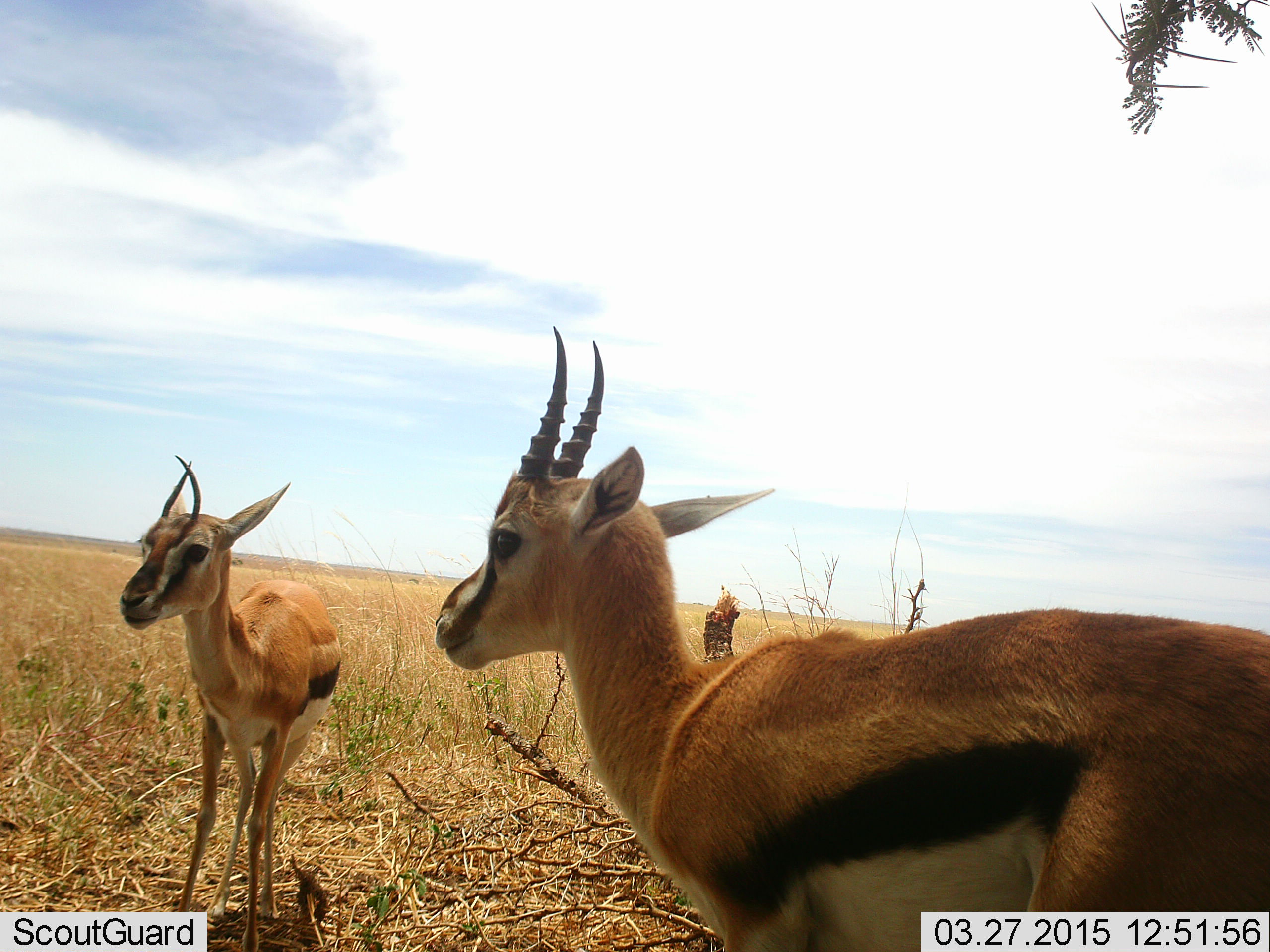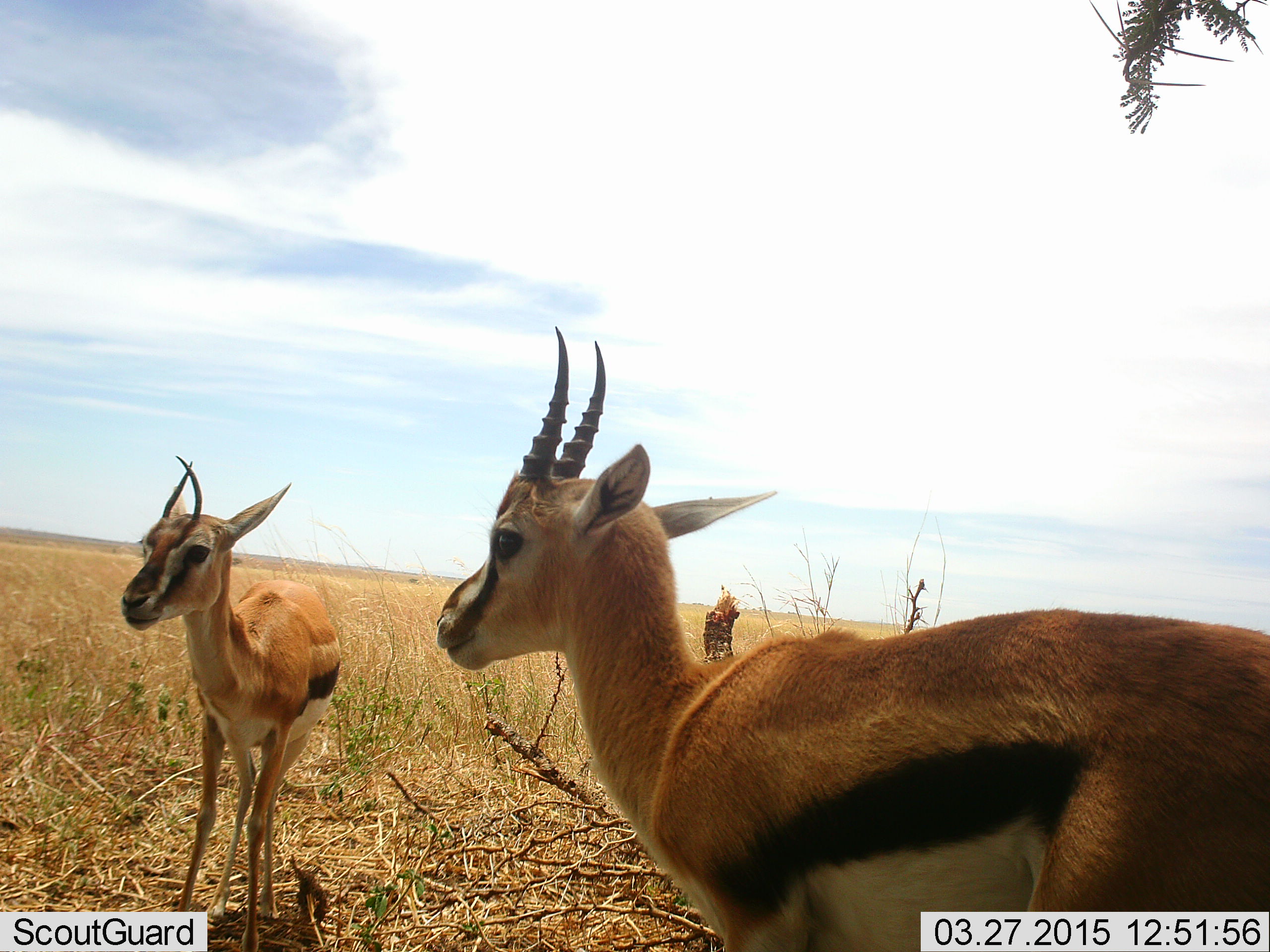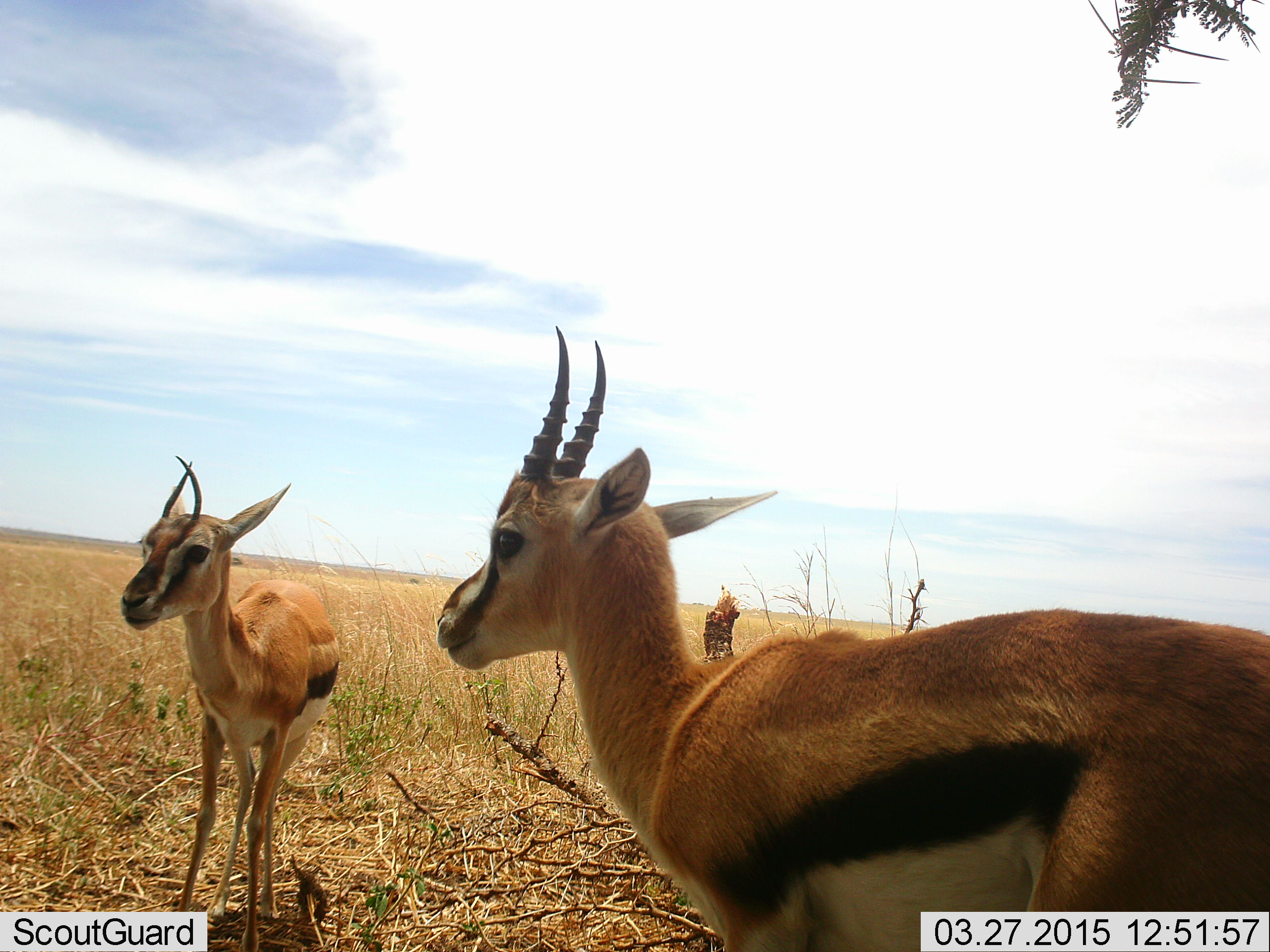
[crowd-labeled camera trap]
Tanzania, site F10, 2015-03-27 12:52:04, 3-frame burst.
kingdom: Animalia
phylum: Chordata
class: Mammalia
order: Artiodactyla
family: Bovidae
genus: Eudorcas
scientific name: Eudorcas thomsonii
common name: thomson's gazelle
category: gazellethomsons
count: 2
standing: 90%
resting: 0%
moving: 0%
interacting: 0%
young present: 10%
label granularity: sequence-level